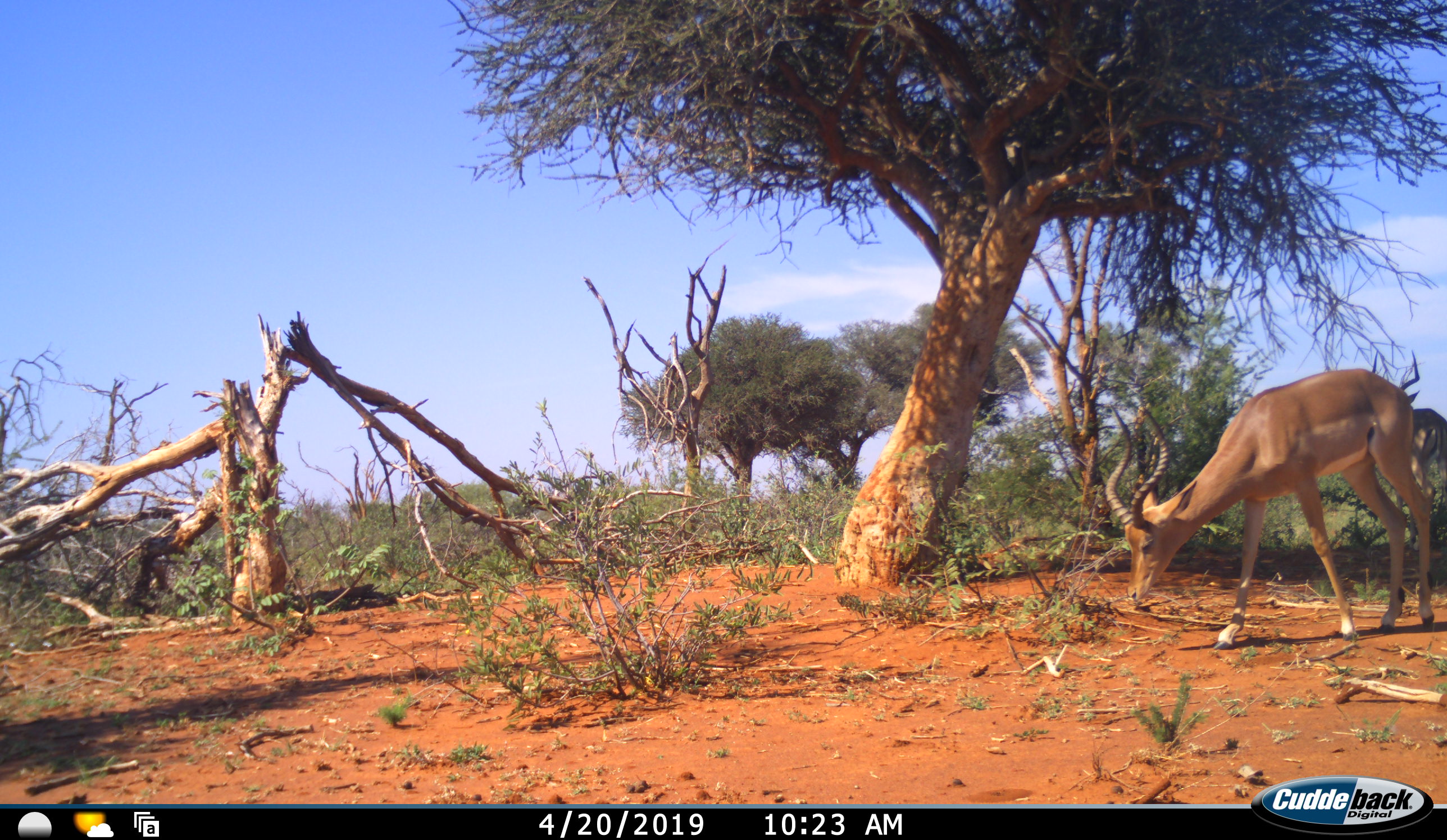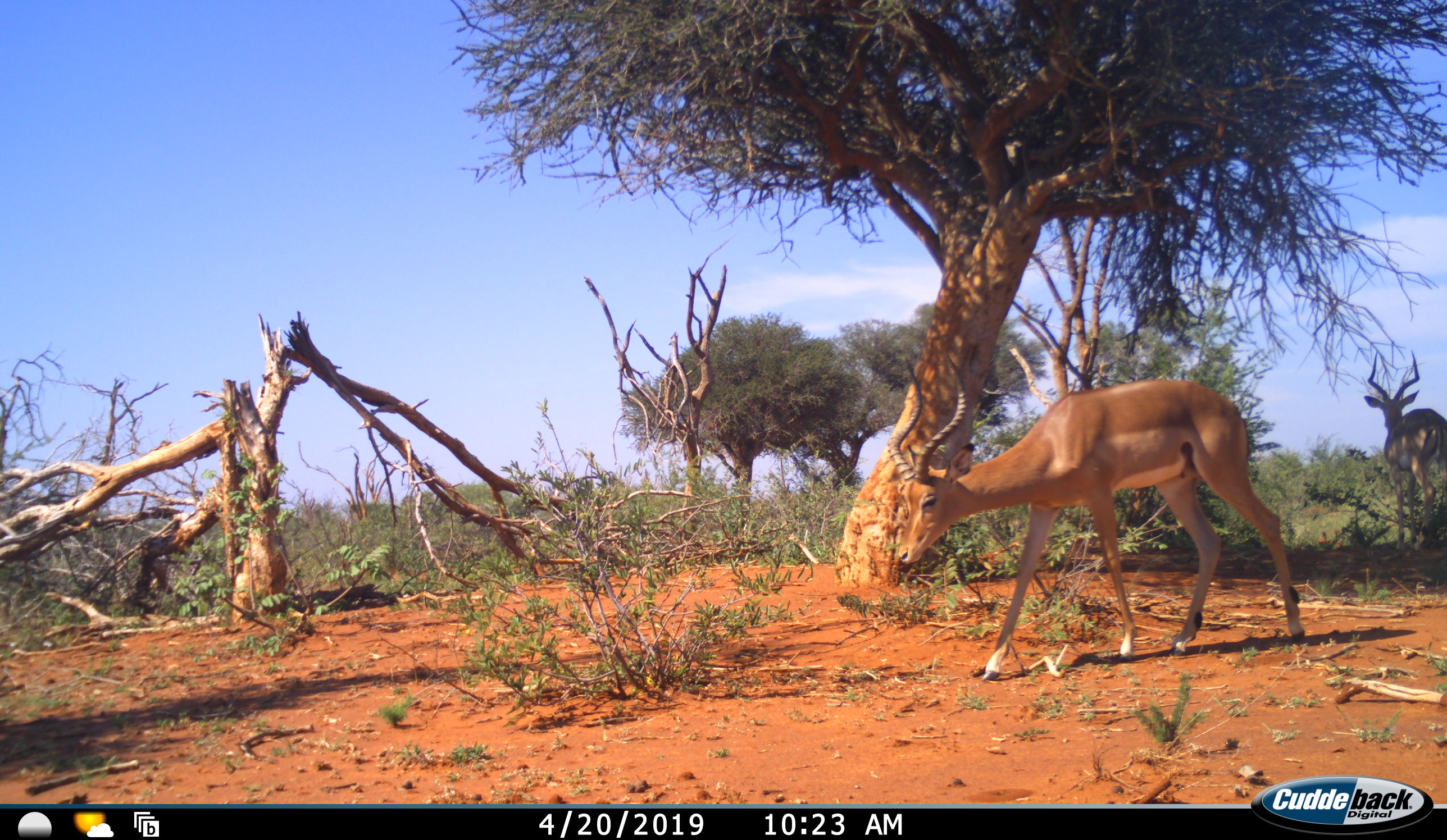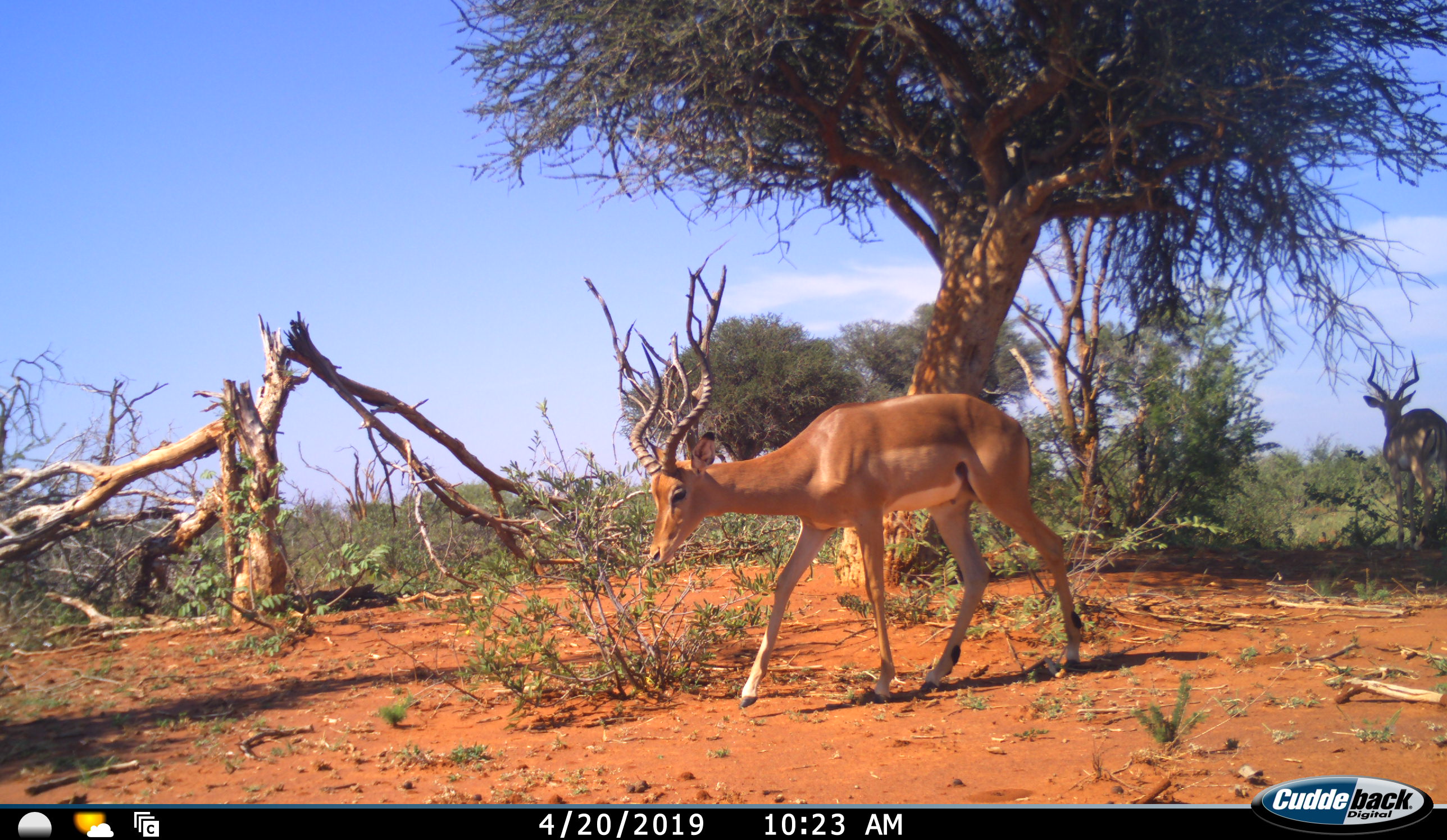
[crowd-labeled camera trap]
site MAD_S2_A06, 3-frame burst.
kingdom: Animalia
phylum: Chordata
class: Mammalia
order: Artiodactyla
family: Bovidae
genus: Aepyceros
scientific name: Aepyceros melampus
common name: impala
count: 2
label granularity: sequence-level